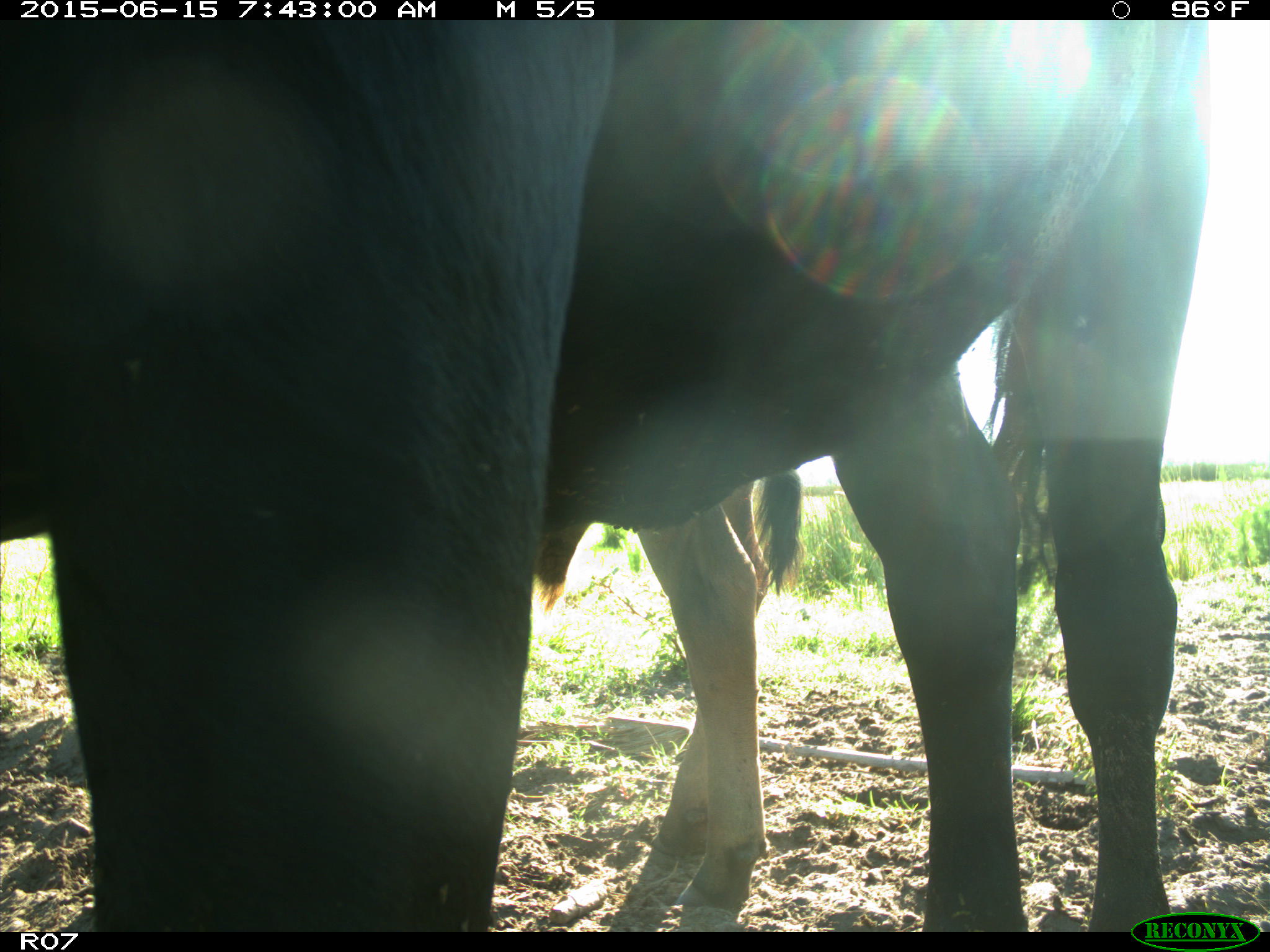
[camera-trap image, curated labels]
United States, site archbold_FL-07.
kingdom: Animalia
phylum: Chordata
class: Mammalia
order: Artiodactyla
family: Bovidae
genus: Bos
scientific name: Bos taurus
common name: domestic cow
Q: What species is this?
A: Bos taurus (domestic cow).